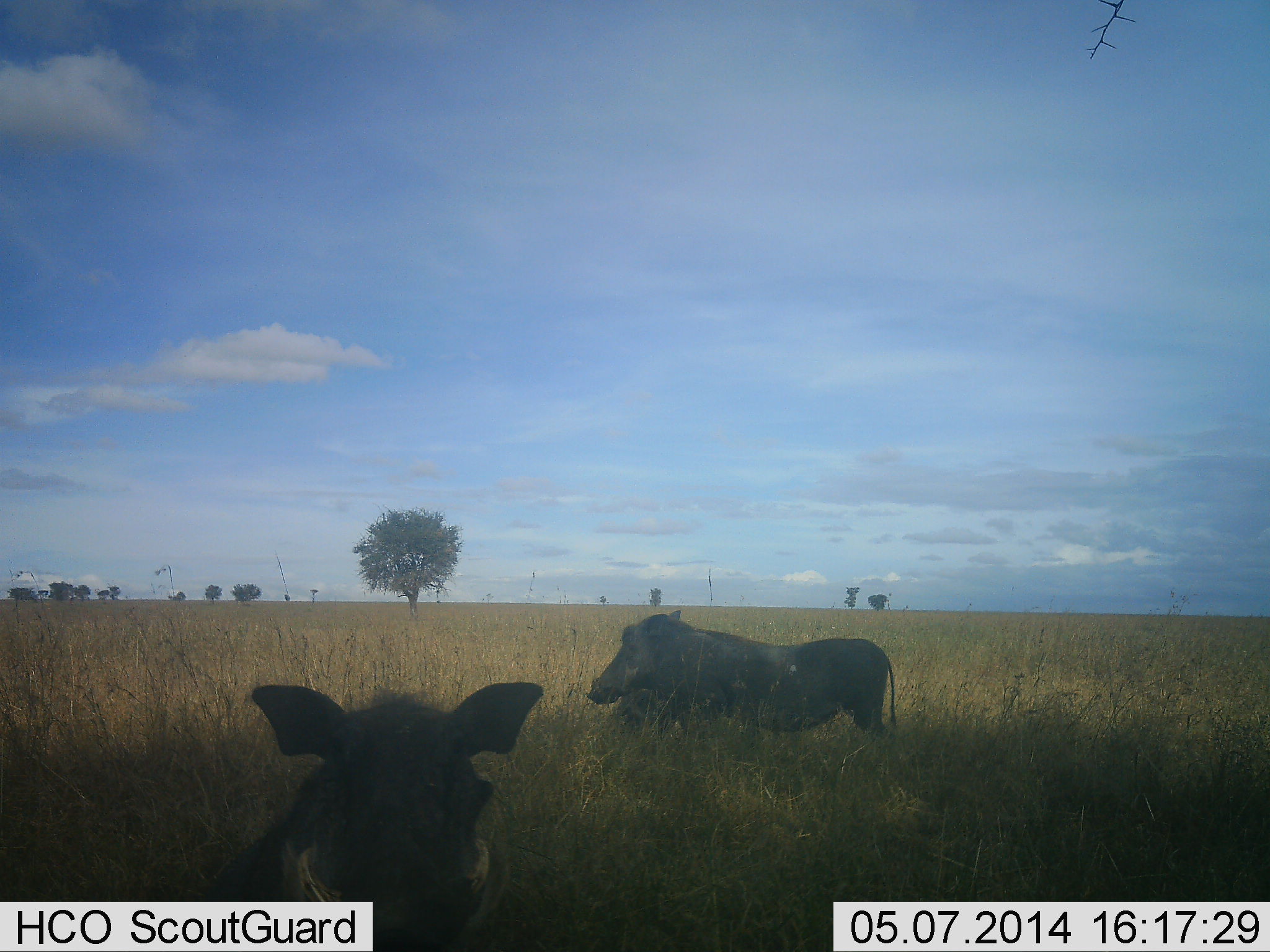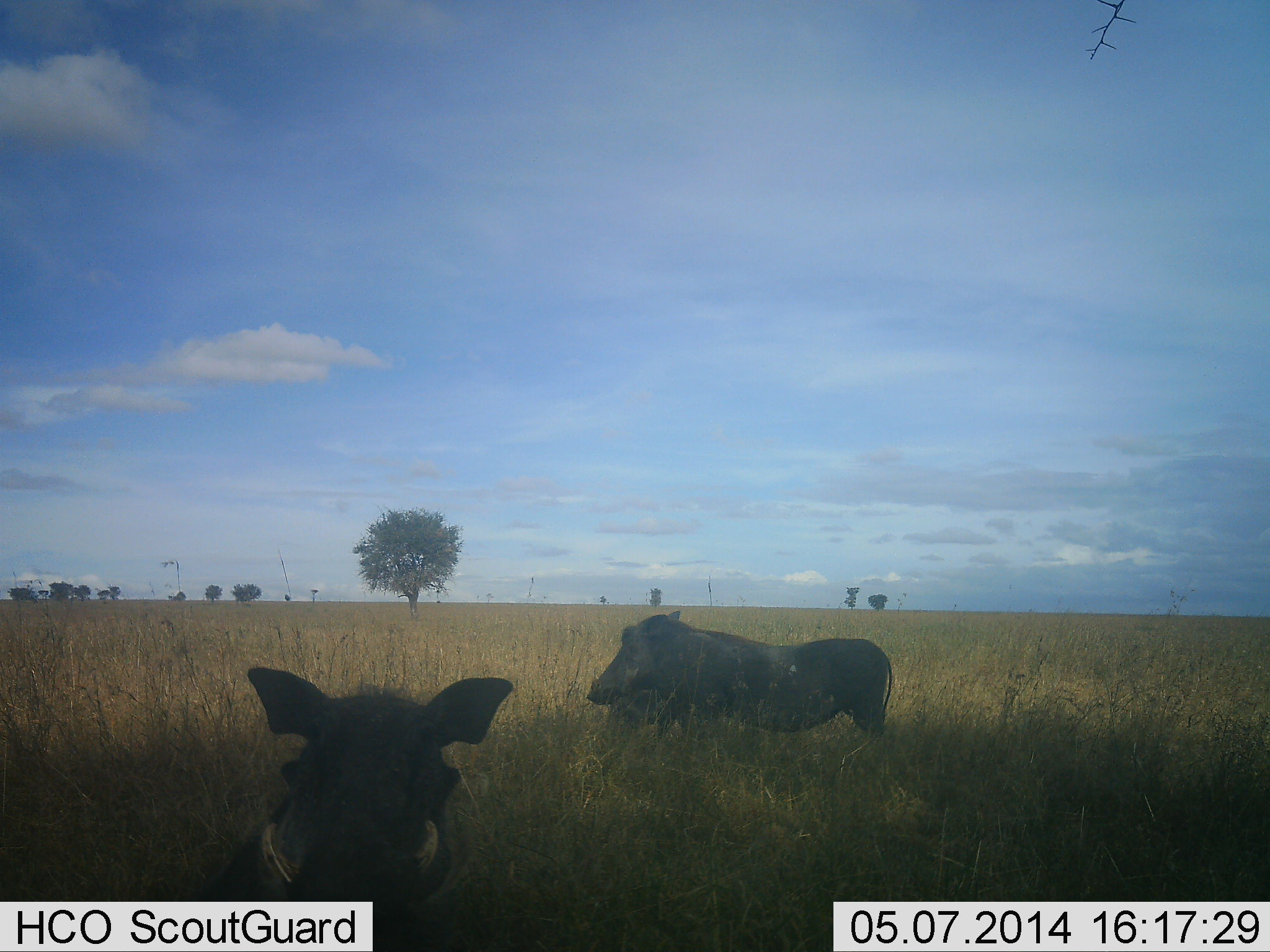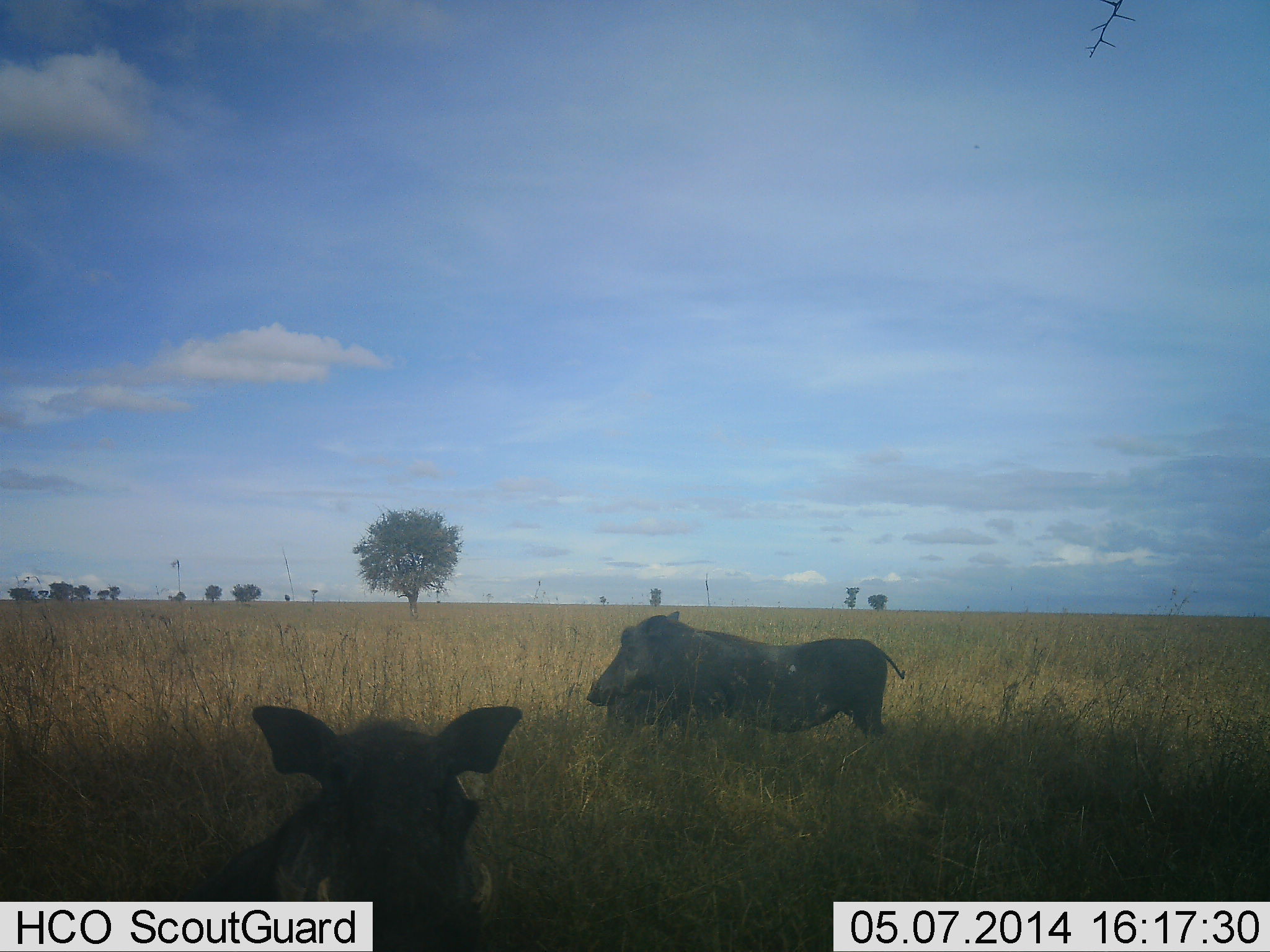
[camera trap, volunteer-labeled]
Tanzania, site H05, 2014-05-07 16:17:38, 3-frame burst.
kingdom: Animalia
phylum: Chordata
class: Mammalia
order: Artiodactyla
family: Suidae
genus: Phacochoerus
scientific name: Phacochoerus africanus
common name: warthog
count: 3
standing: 90%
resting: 10%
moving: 10%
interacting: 10%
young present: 40%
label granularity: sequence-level